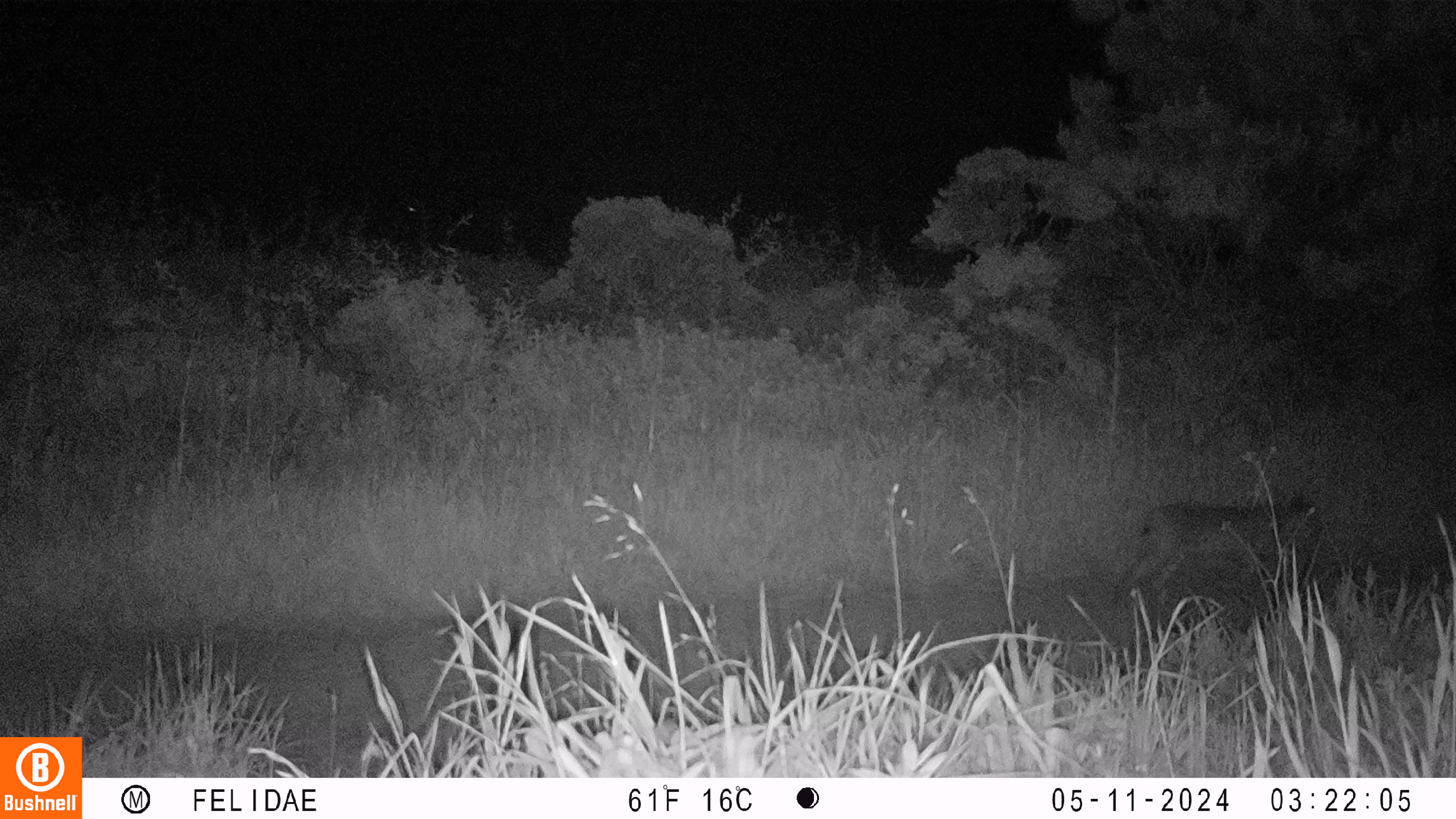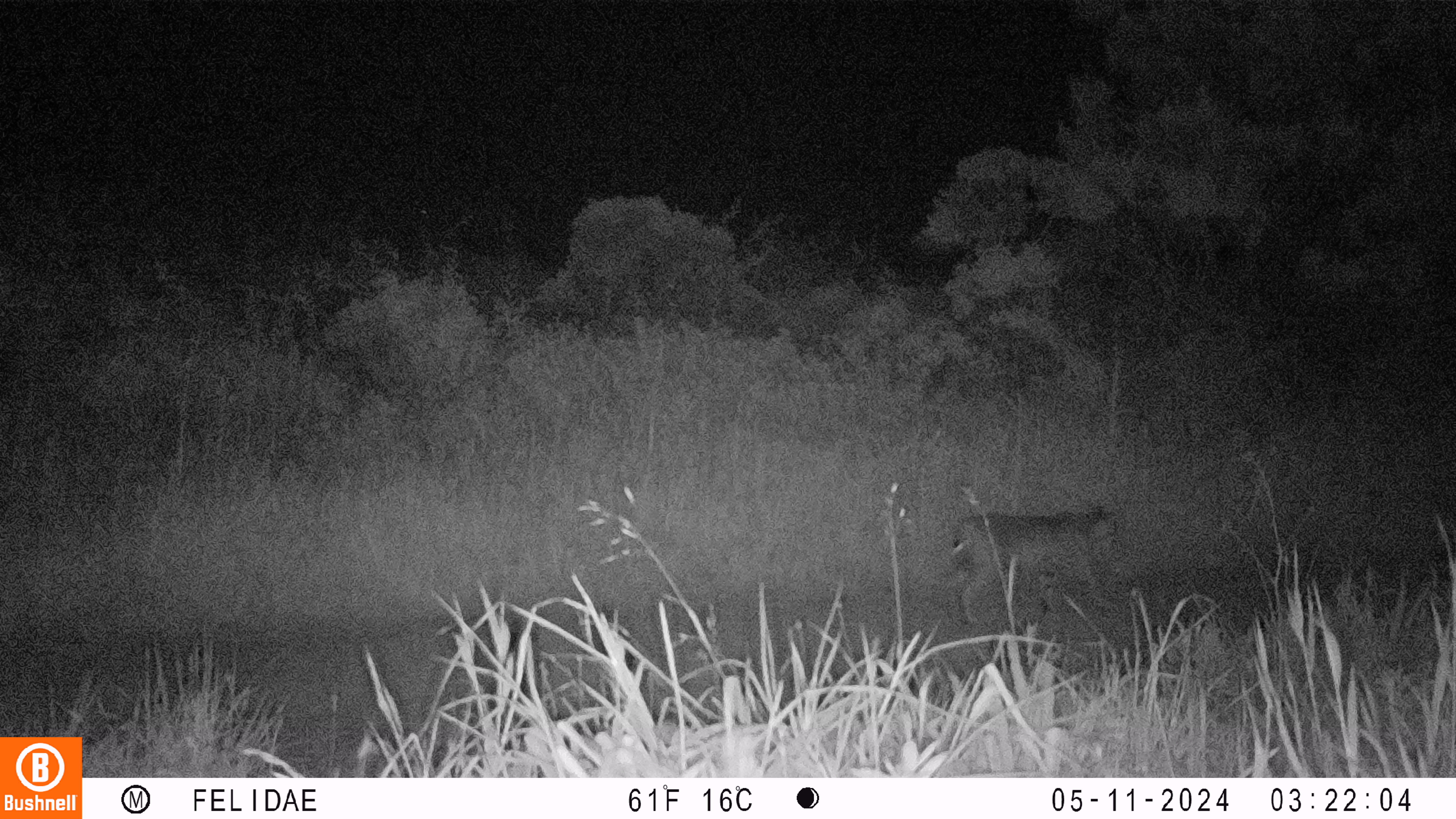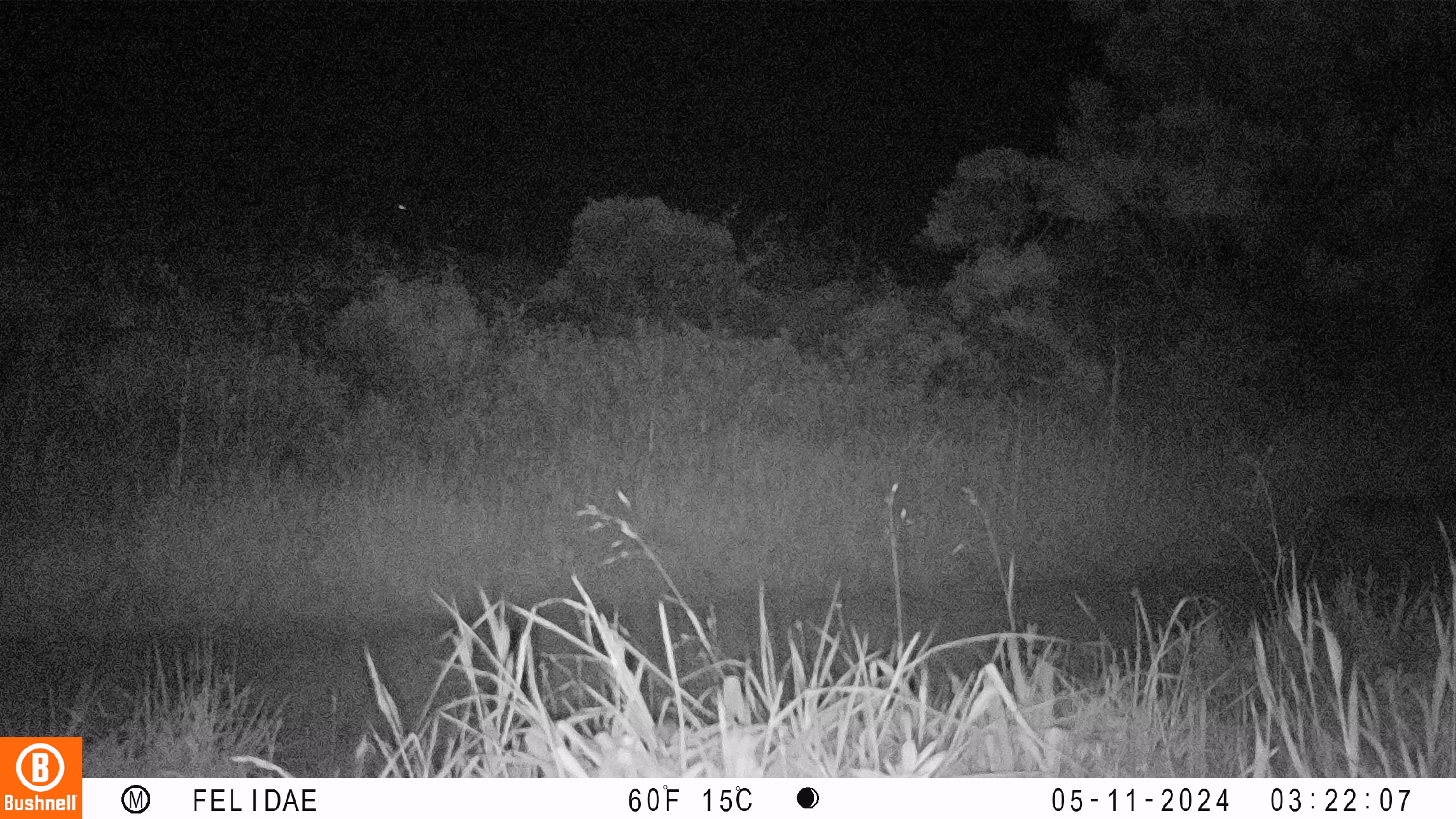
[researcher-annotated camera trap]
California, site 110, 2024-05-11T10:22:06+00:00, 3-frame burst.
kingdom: Animalia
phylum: Chordata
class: Mammalia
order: Carnivora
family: Felidae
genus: Lynx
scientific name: Lynx rufus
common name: bobcat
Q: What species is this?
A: Bobcat (Lynx rufus).